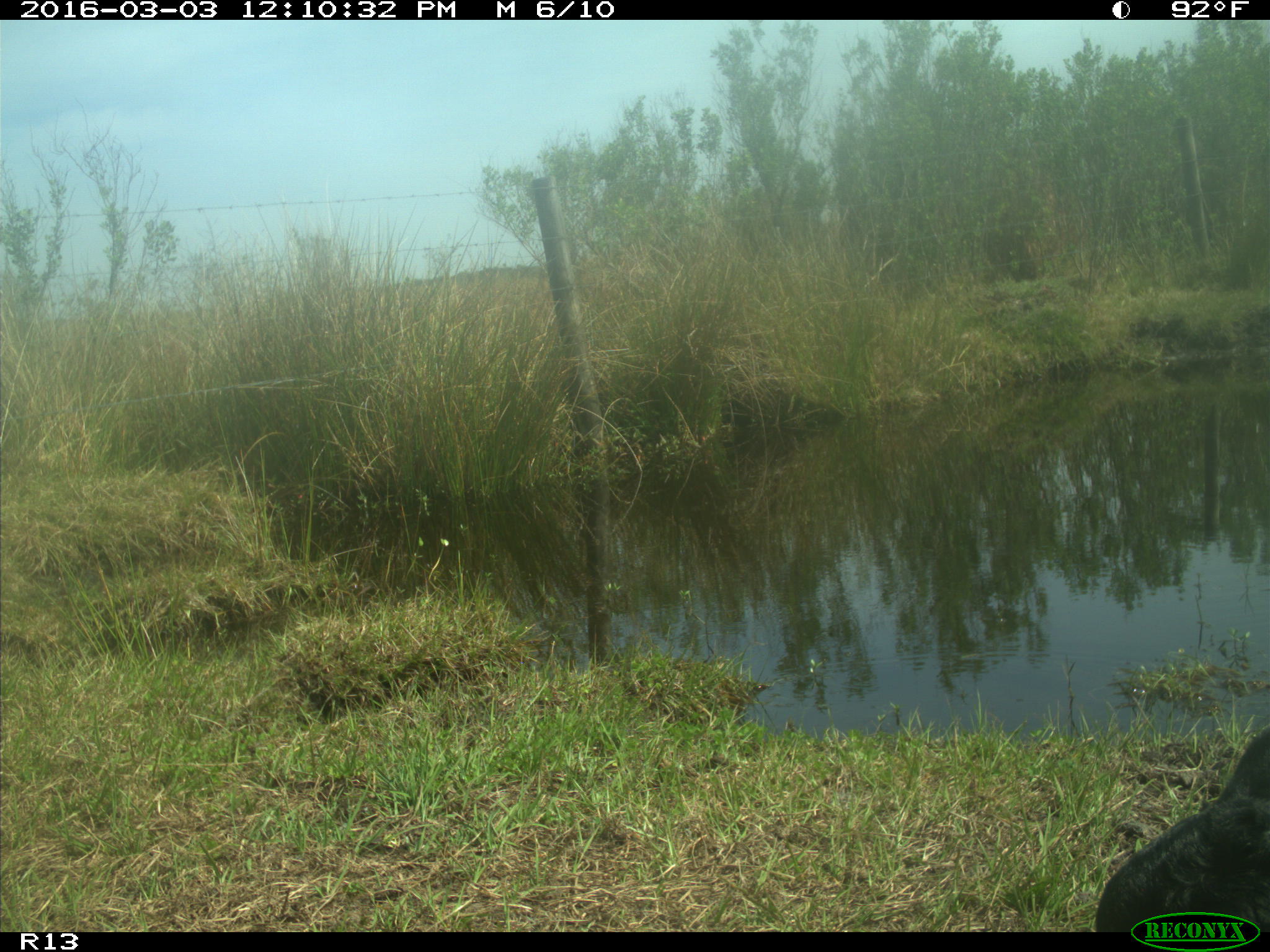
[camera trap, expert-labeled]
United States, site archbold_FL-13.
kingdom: Animalia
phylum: Chordata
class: Mammalia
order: Artiodactyla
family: Bovidae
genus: Bos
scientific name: Bos taurus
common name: domestic cow